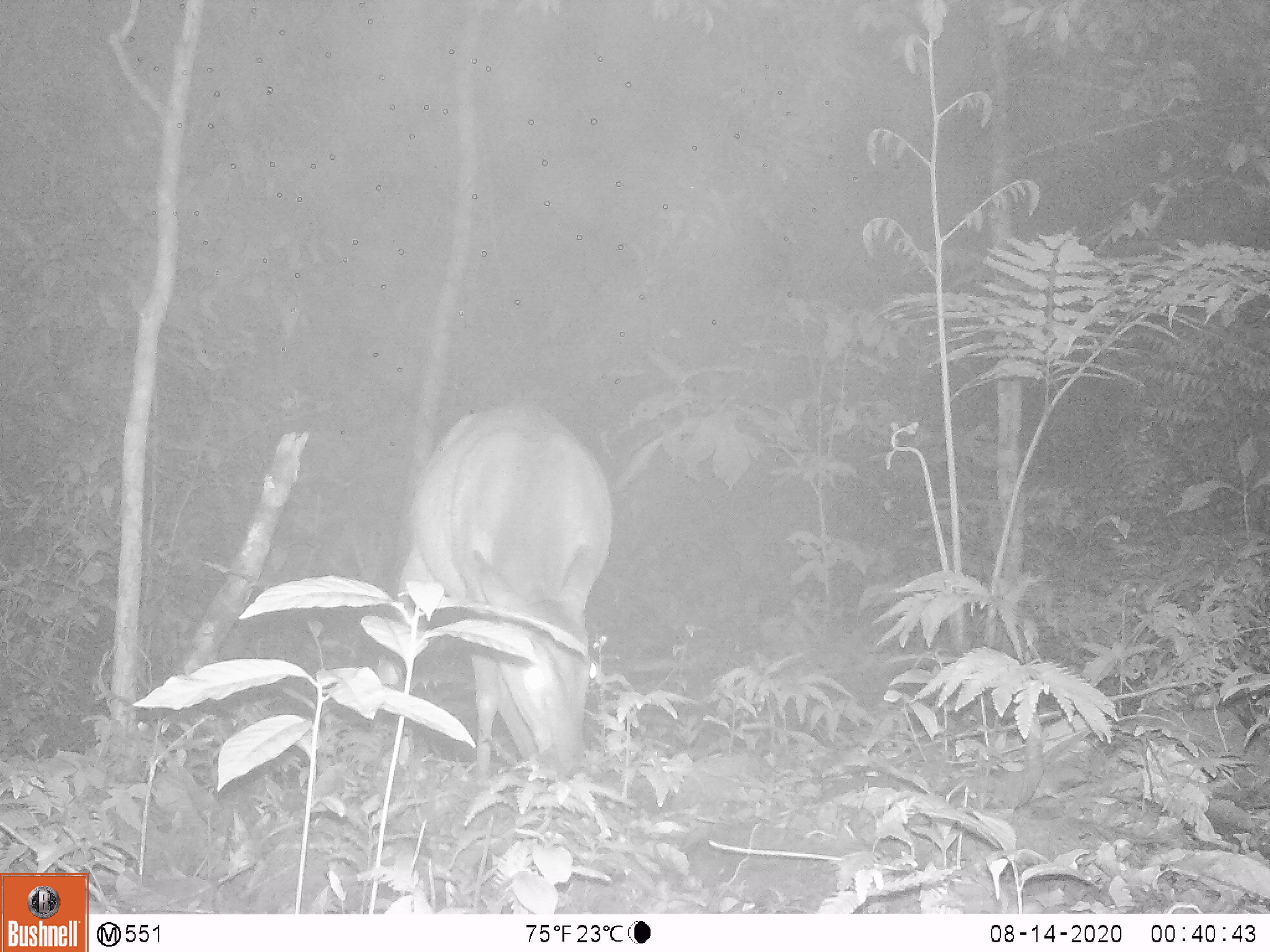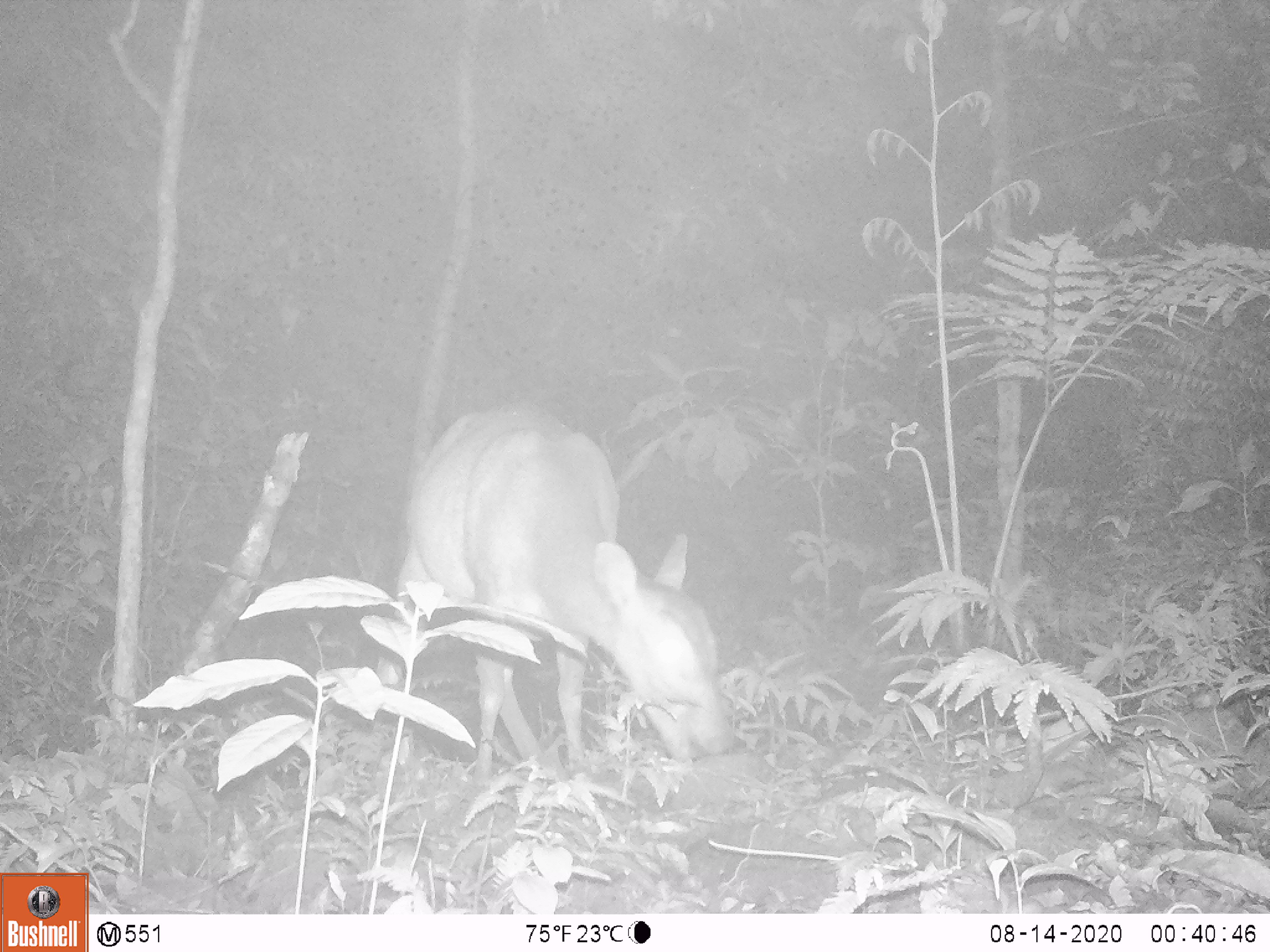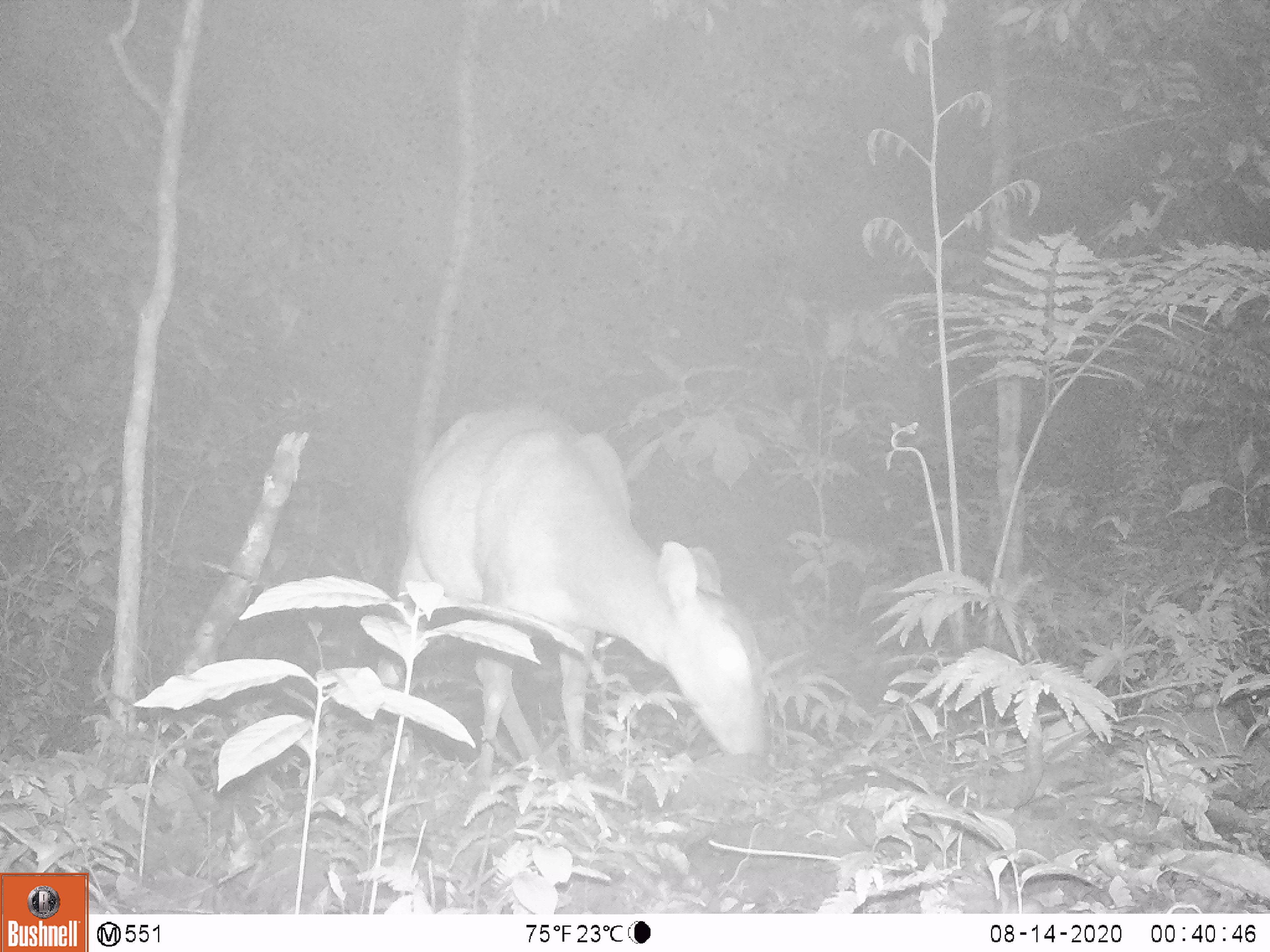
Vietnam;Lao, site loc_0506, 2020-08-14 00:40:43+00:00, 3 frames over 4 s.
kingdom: Animalia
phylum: Chordata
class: Mammalia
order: Artiodactyla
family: Cervidae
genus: Muntiacus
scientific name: Muntiacus vuquangensis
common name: large-antlered muntjac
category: large antlered muntjac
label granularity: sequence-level